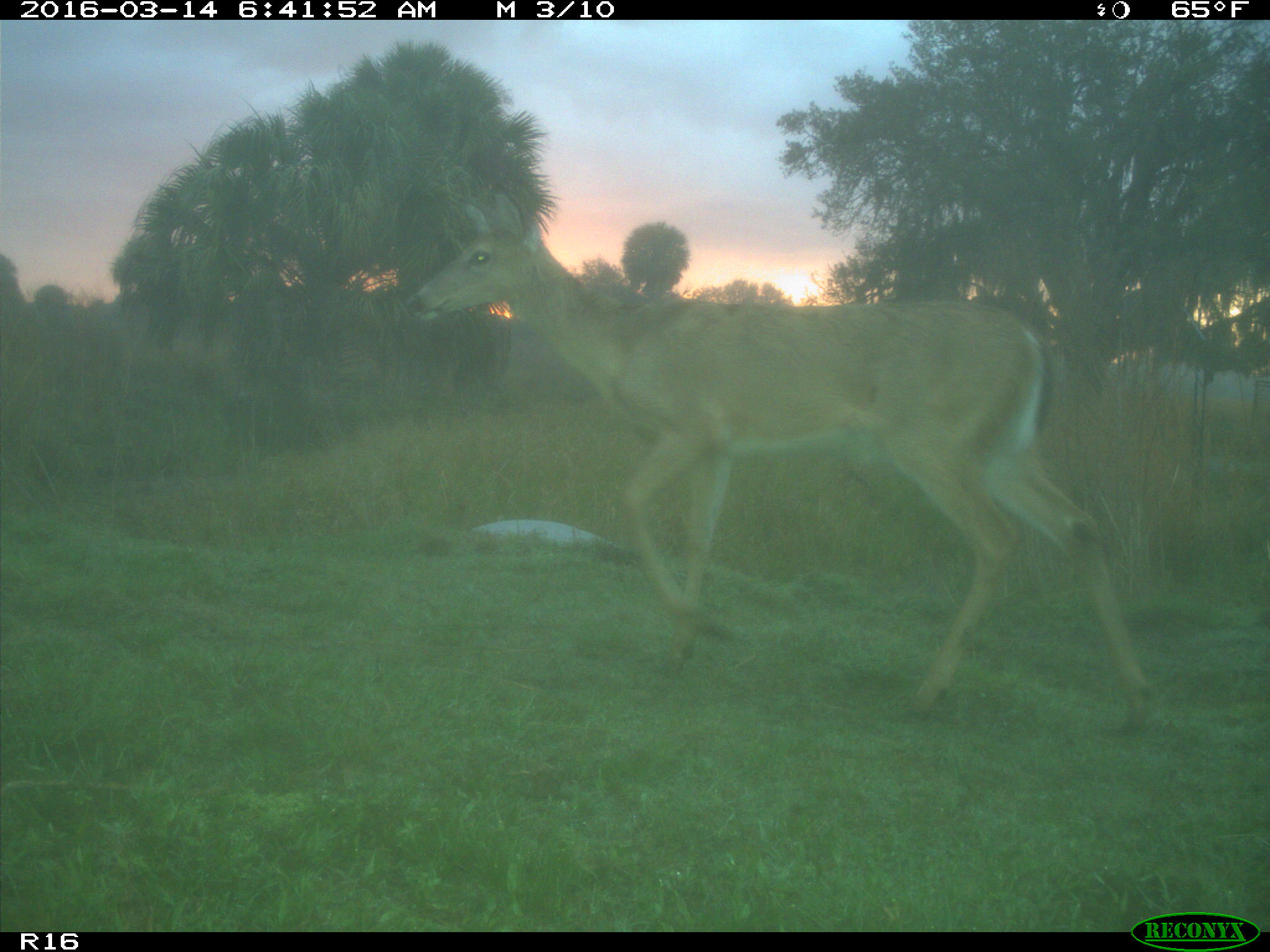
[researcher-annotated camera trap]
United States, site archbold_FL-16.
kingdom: Animalia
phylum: Chordata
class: Mammalia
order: Artiodactyla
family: Cervidae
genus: Odocoileus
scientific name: Odocoileus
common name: deer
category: unidentified deer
Unidentified deer (deer) (Odocoileus).